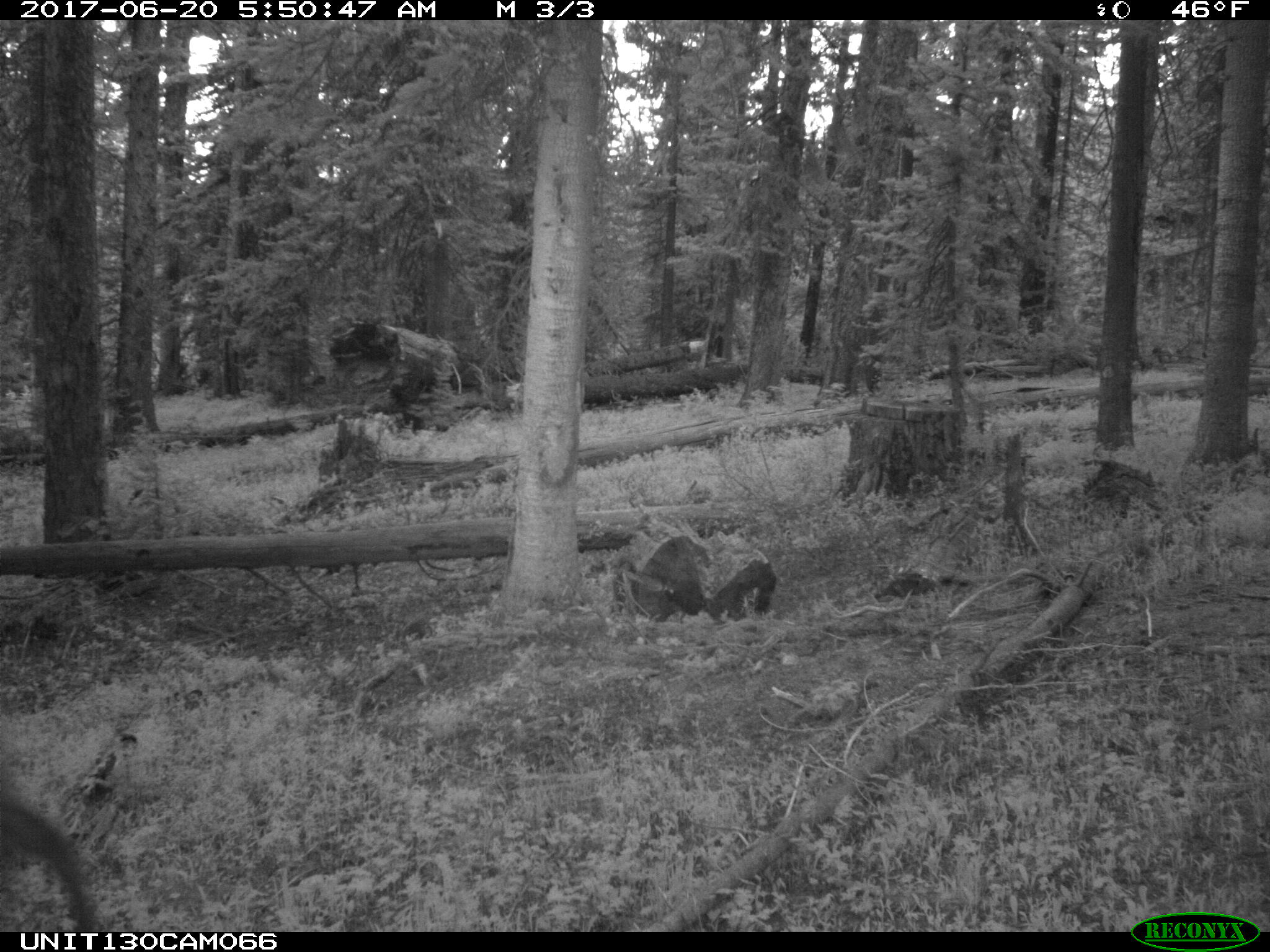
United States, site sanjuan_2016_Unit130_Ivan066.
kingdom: Animalia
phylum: Chordata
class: Mammalia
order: Artiodactyla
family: Cervidae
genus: Cervus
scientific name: Cervus elaphus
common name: red deer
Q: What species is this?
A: Cervus elaphus (red deer).